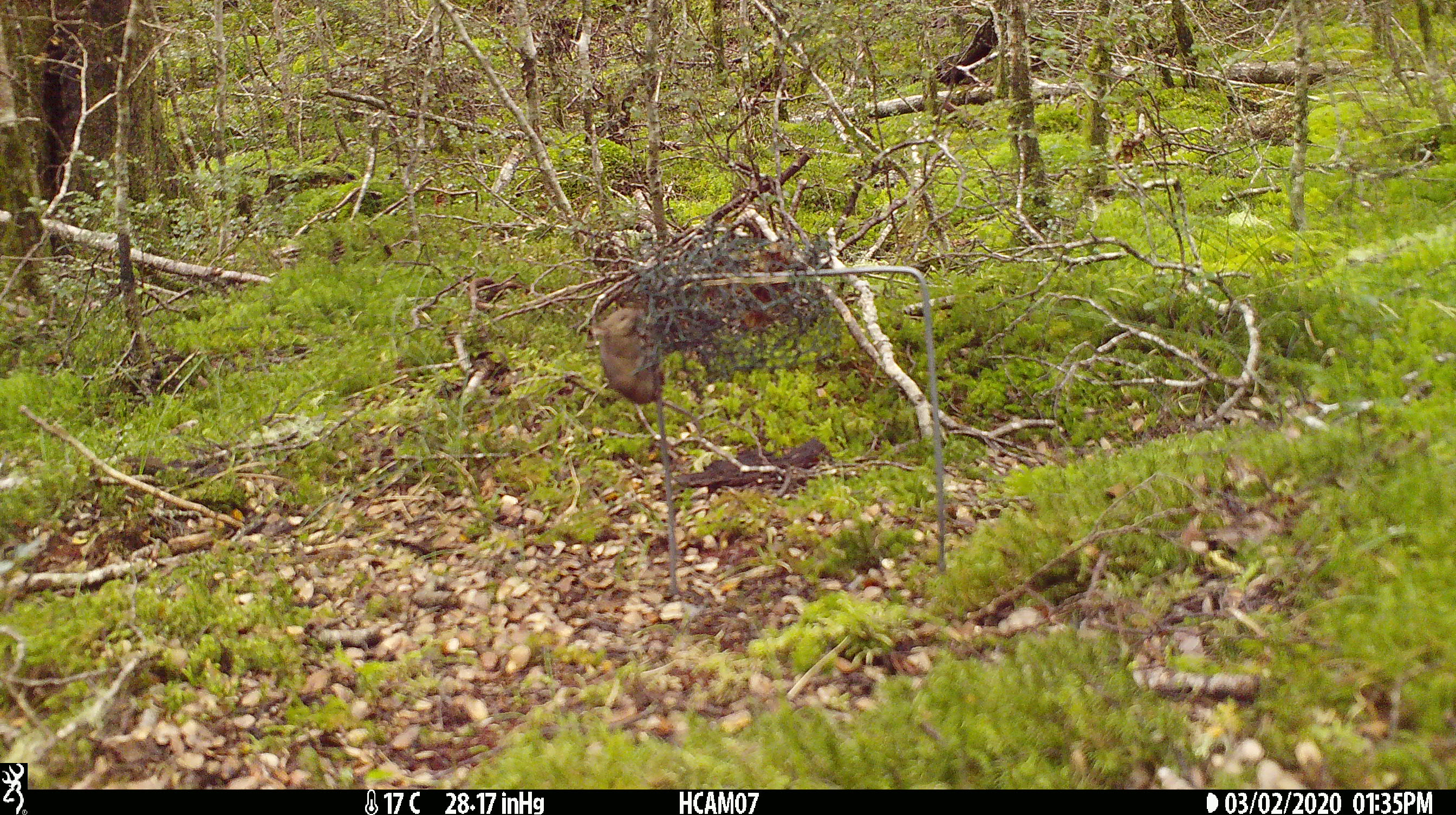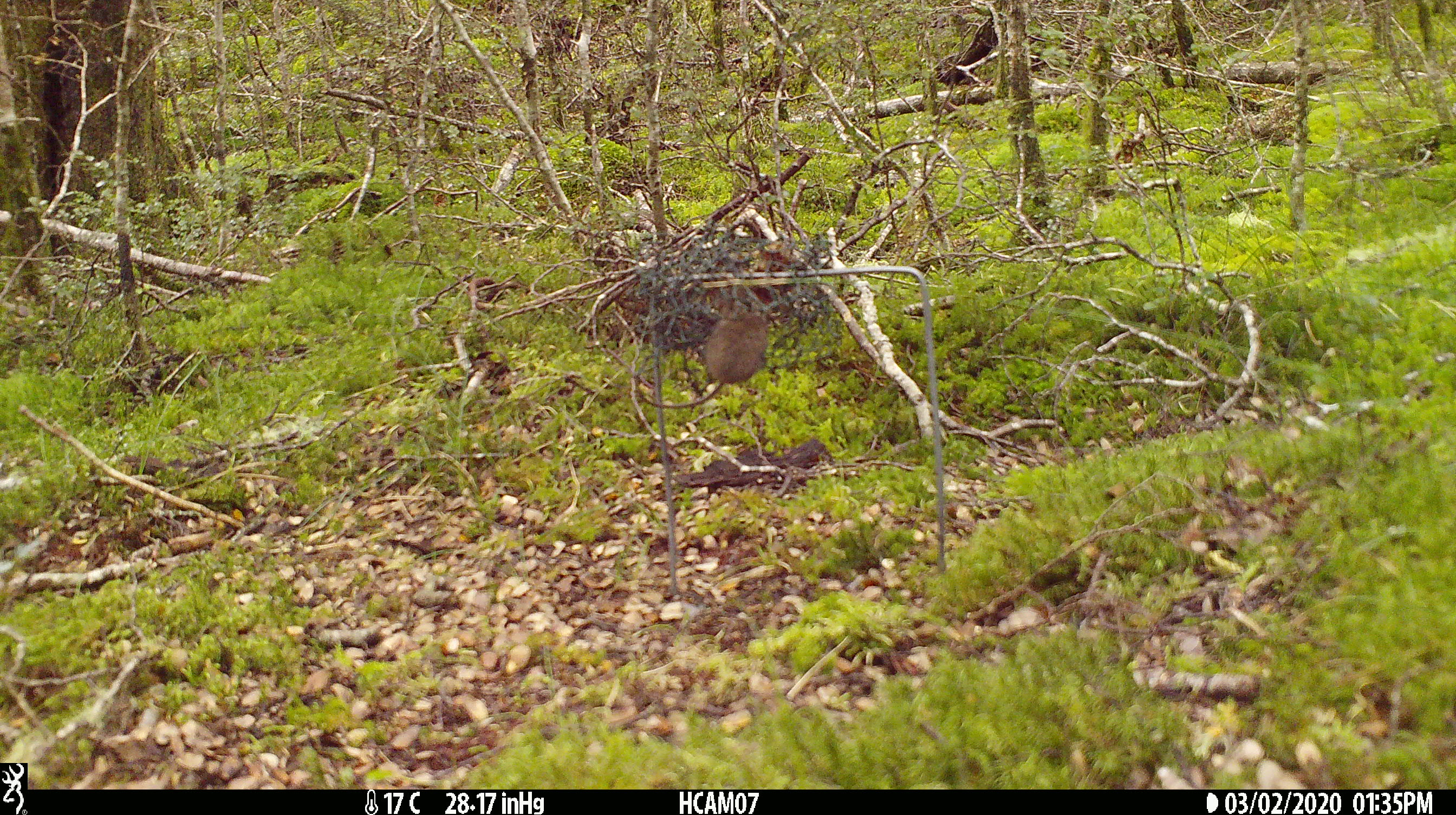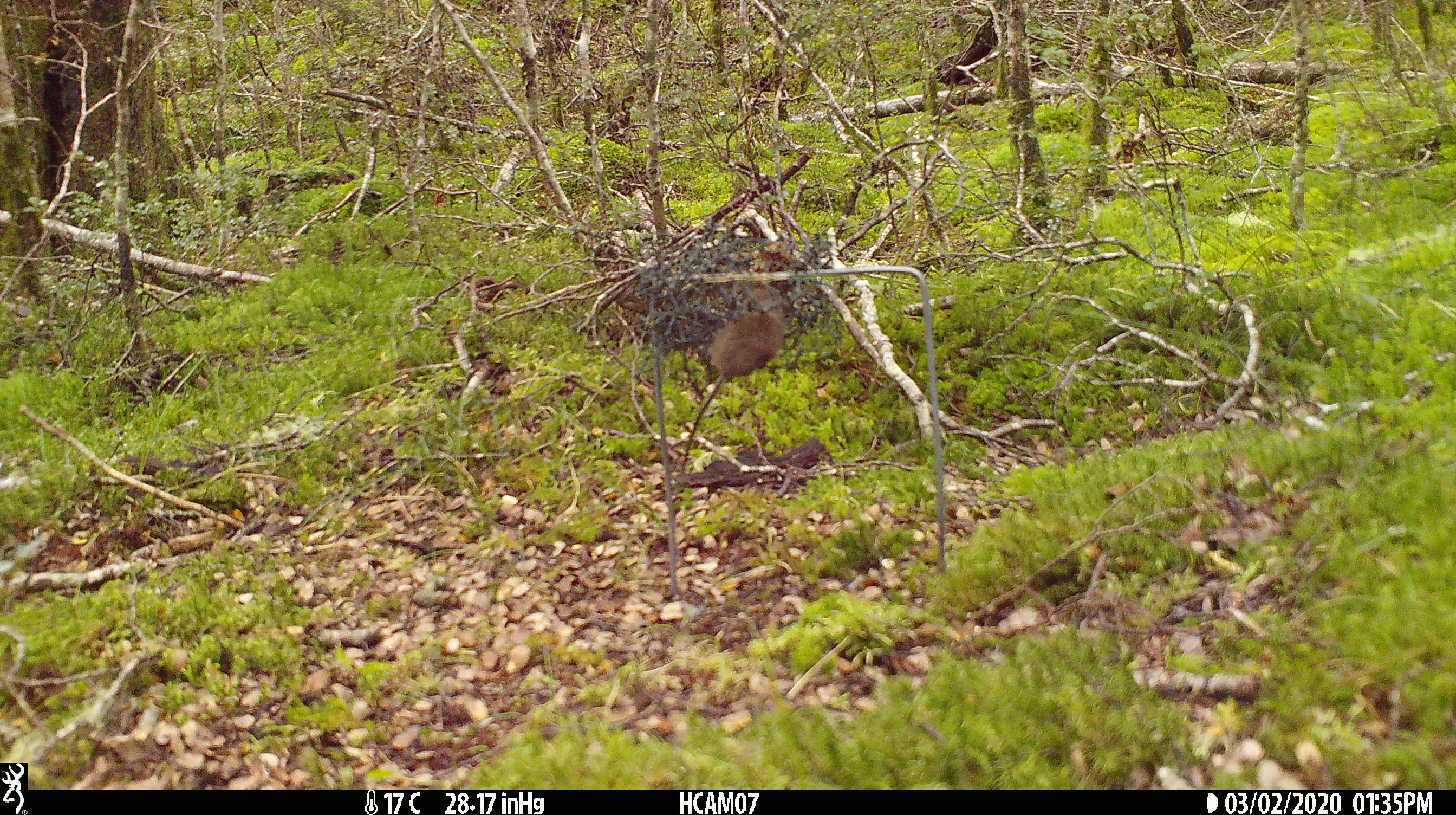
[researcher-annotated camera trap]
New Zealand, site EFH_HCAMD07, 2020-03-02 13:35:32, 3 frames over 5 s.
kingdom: Animalia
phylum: Chordata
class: Mammalia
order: Rodentia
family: Muridae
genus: Mus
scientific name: Mus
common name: mouse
Mouse (Mus).